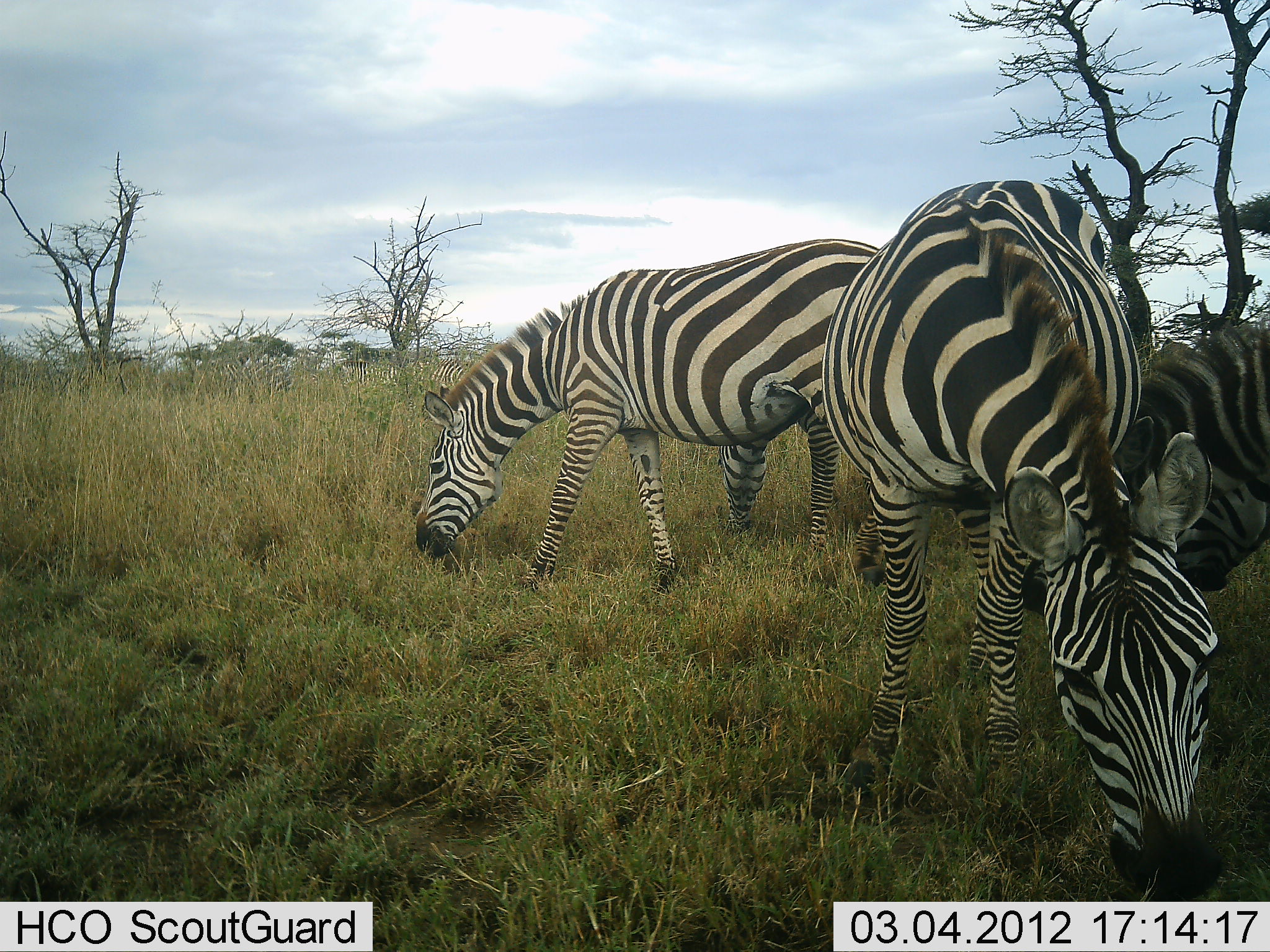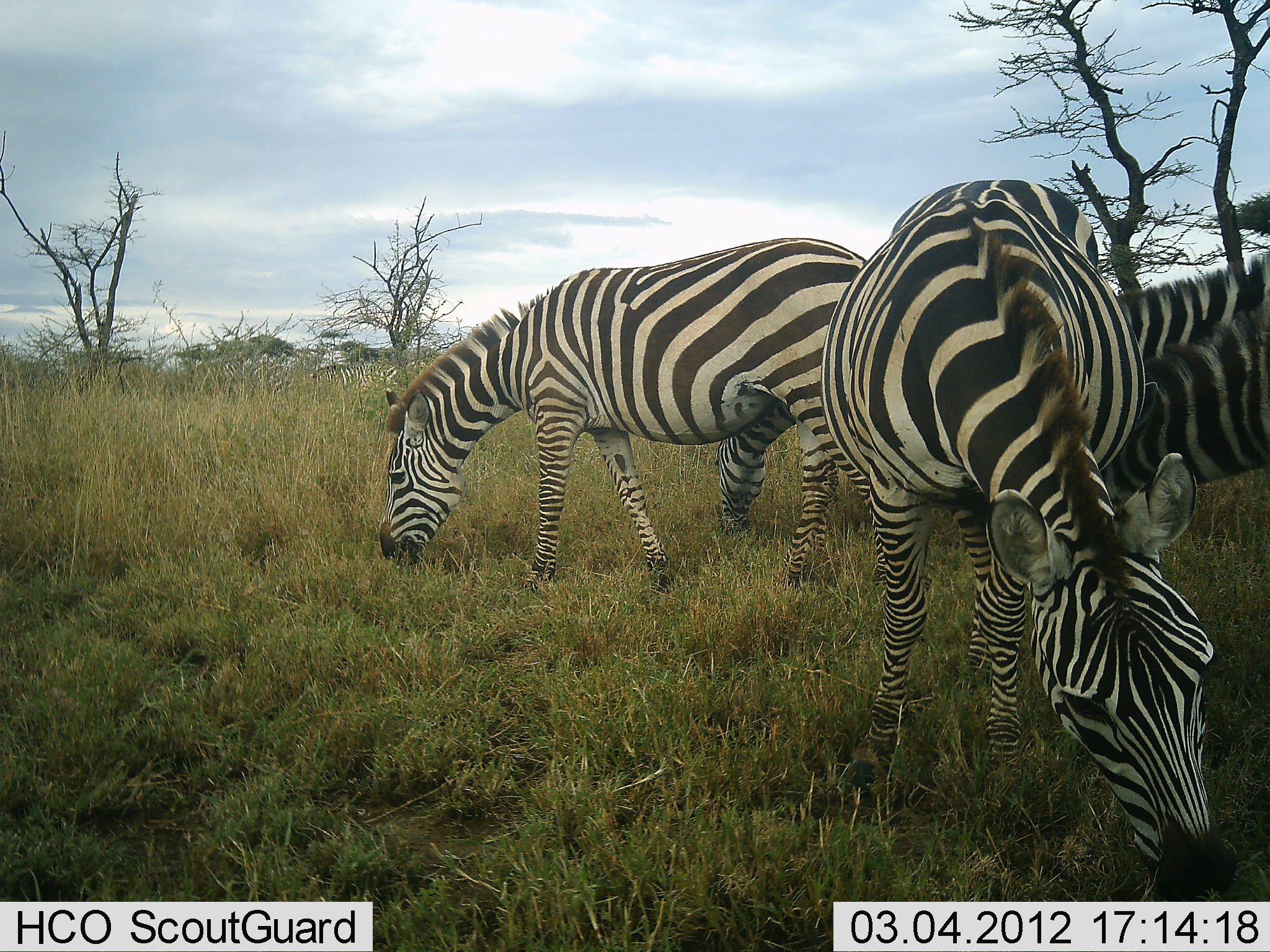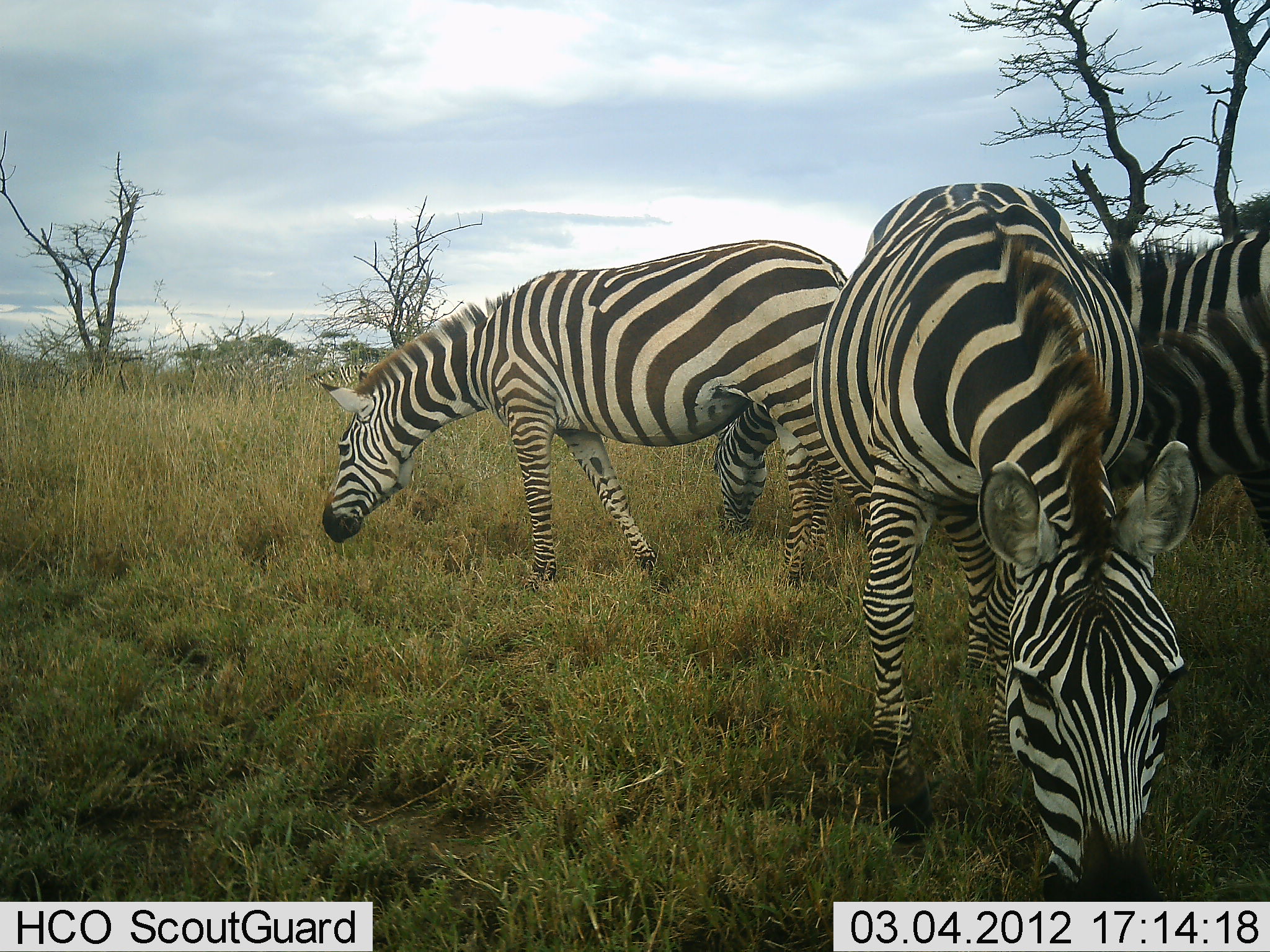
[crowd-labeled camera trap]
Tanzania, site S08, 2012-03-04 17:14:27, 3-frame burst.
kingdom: Animalia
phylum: Chordata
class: Mammalia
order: Perissodactyla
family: Equidae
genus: Equus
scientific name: Equus quagga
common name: plains zebra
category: zebra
Zebra (plains zebra) (Equus quagga), count 4. Behavior (volunteer vote fractions): standing 19%, resting 0%, moving 15%, interacting 7%. Young present (vote fraction): 0%. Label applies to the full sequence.